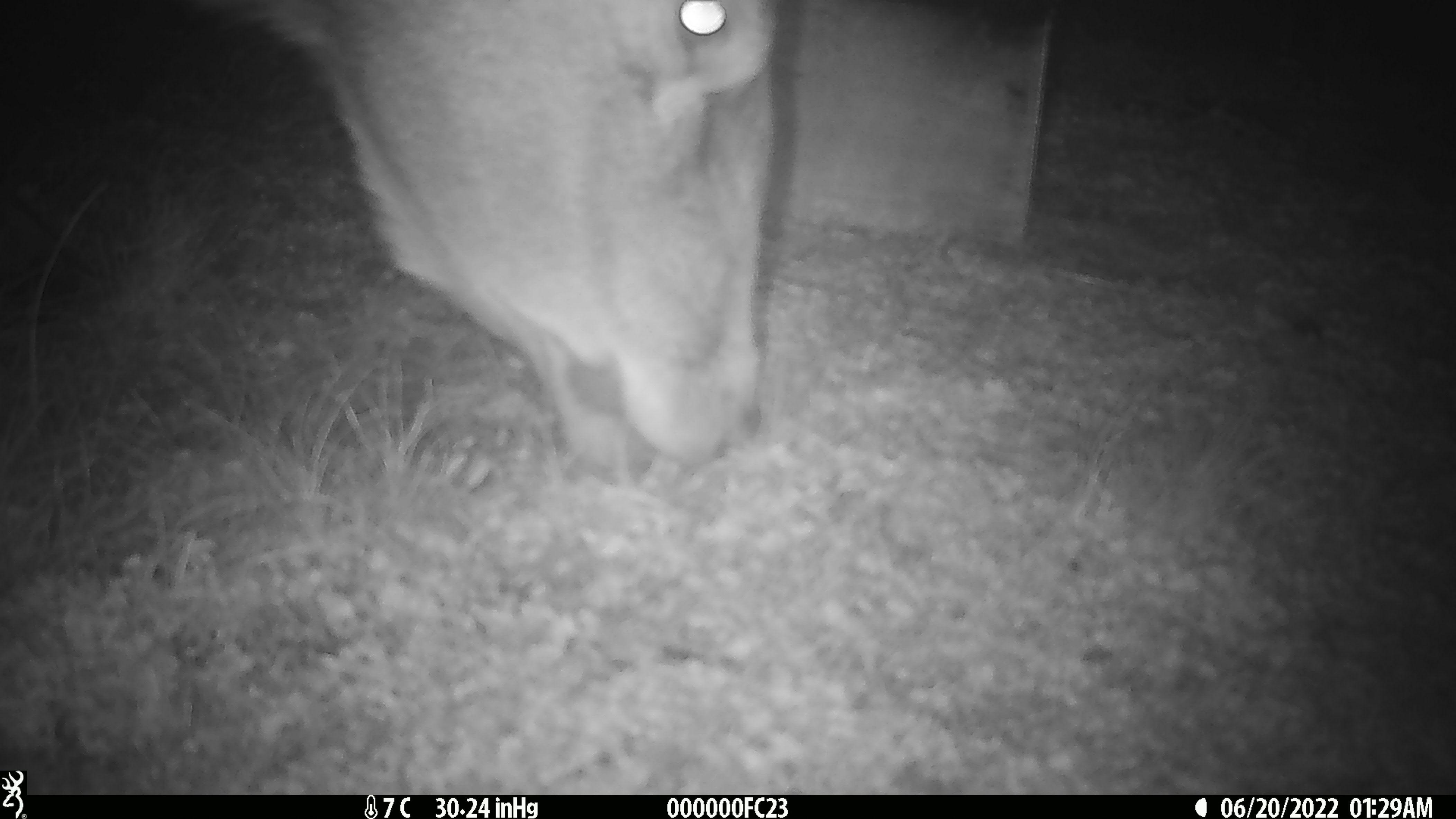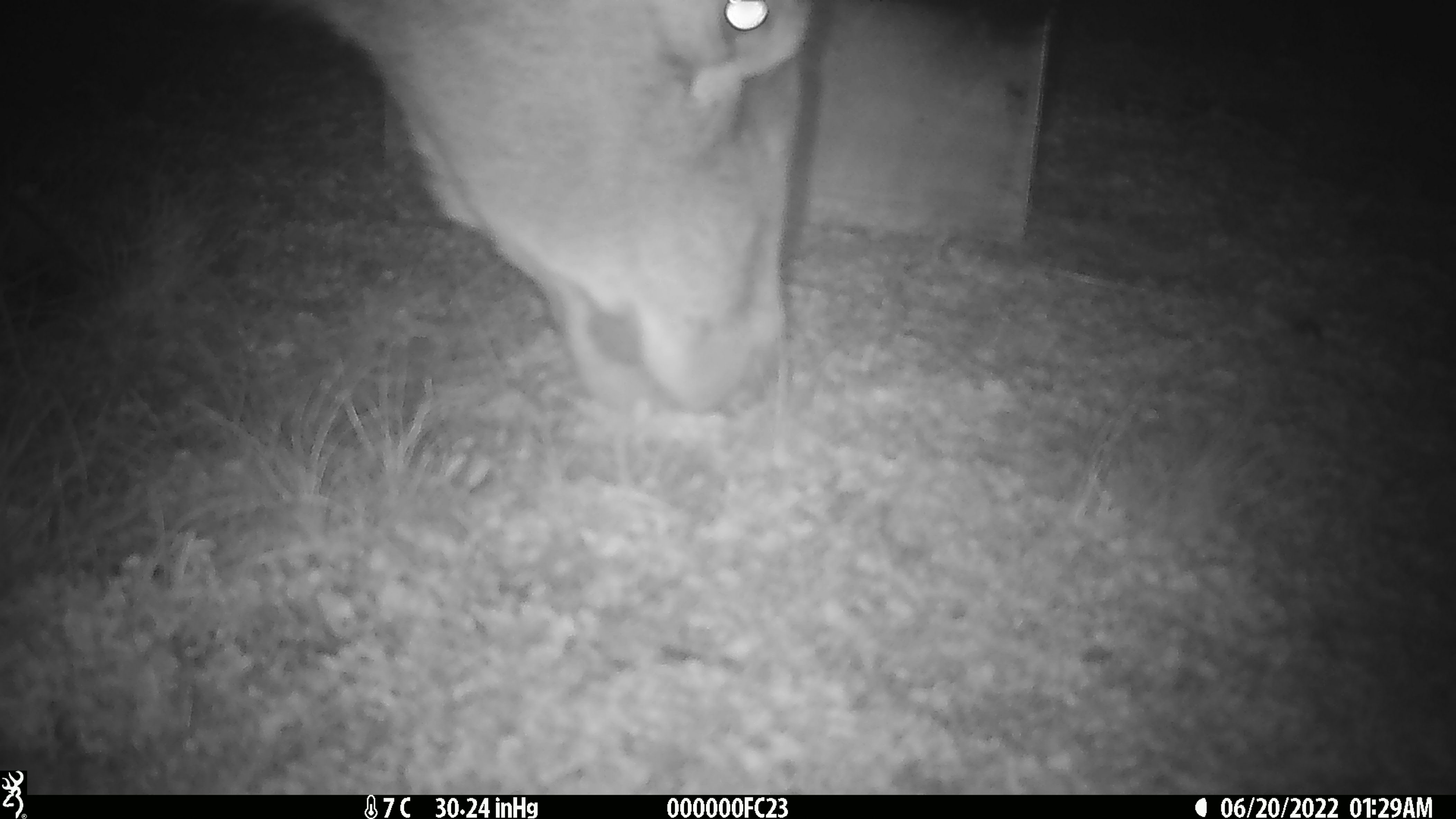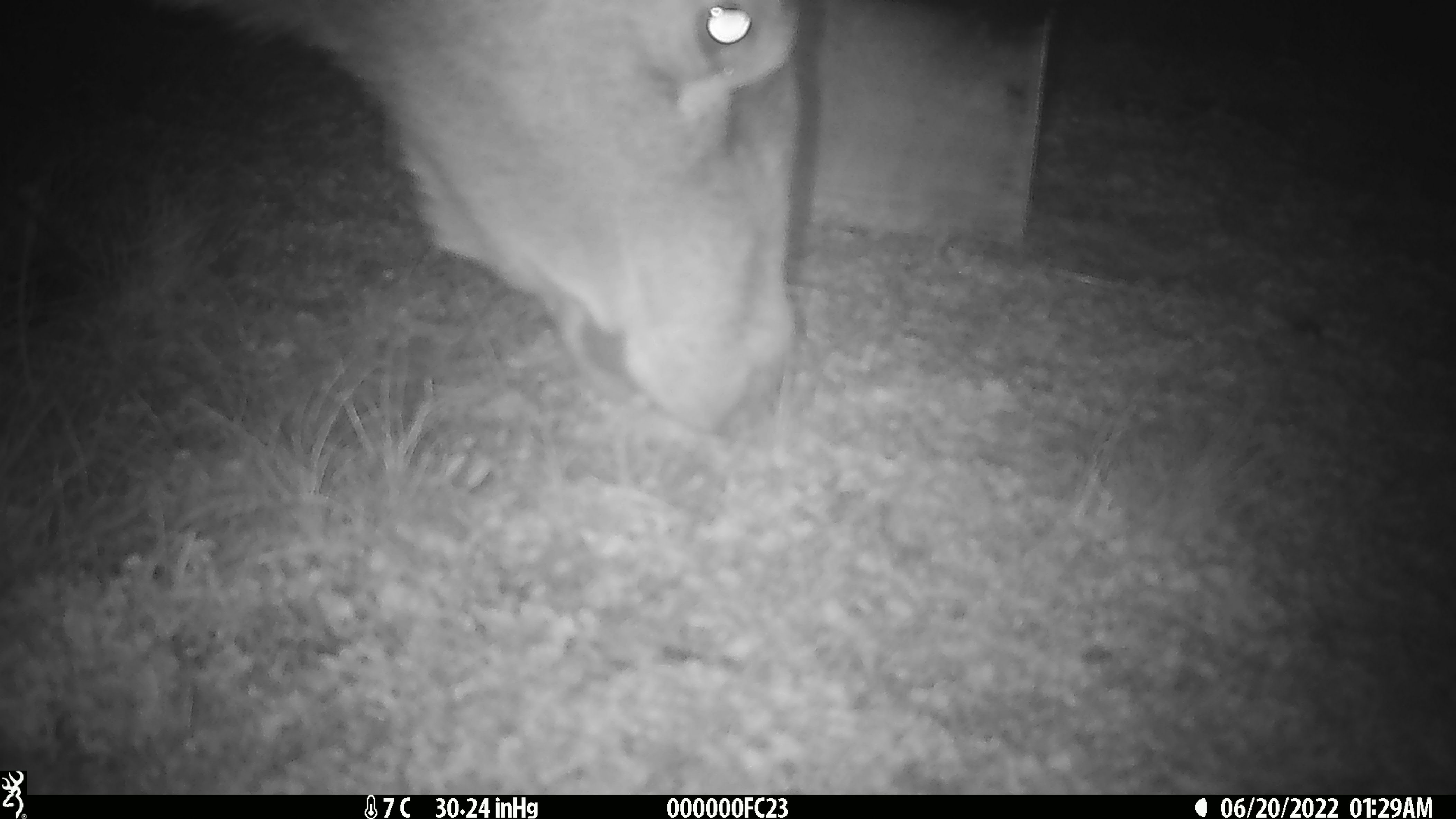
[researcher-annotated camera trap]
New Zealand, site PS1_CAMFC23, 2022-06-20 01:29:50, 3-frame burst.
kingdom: Animalia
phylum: Chordata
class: Mammalia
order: Artiodactyla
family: Cervidae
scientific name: Cervidae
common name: deer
Deer (Cervidae).